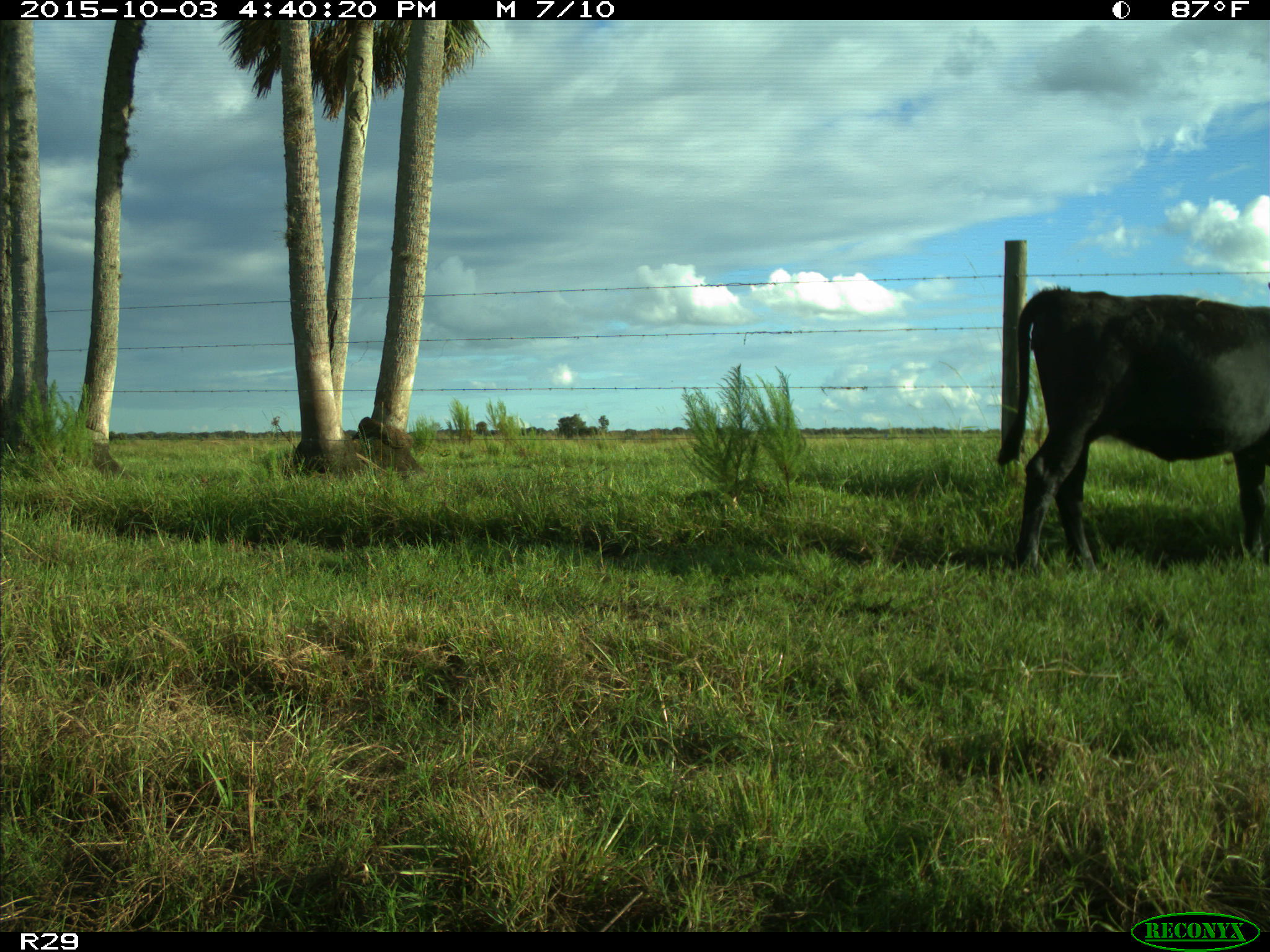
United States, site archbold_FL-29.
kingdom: Animalia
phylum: Chordata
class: Mammalia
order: Artiodactyla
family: Bovidae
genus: Bos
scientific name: Bos taurus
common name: domestic cow